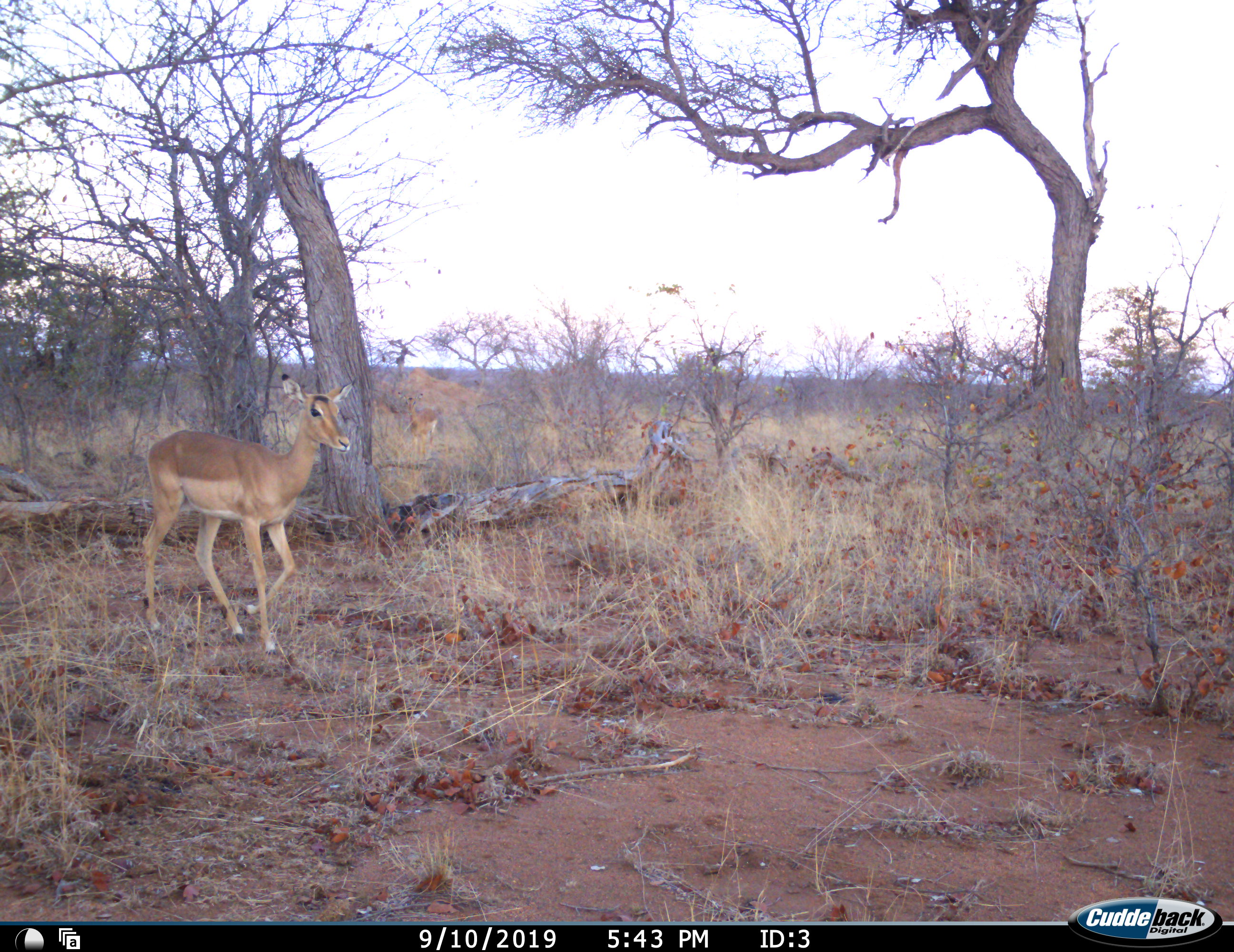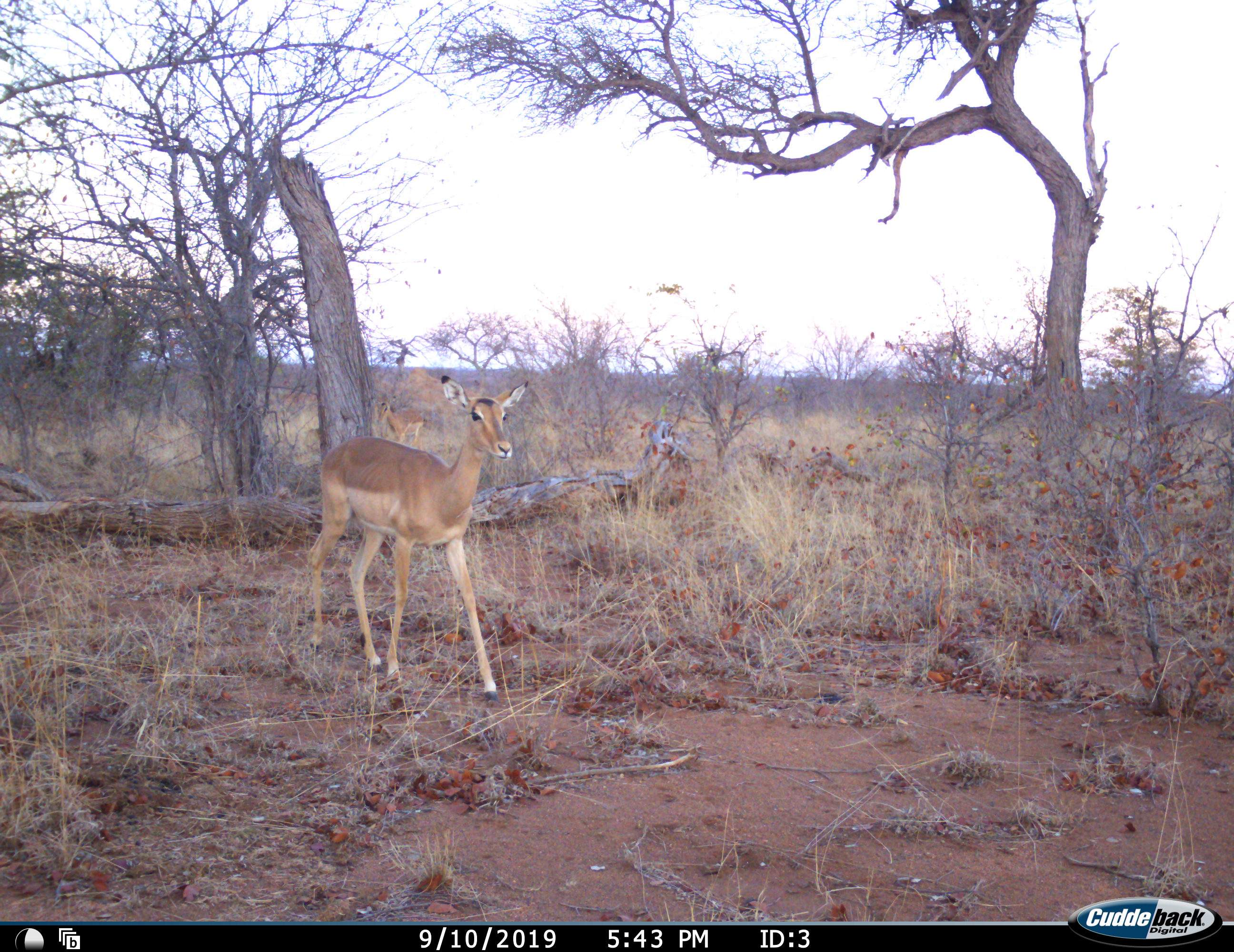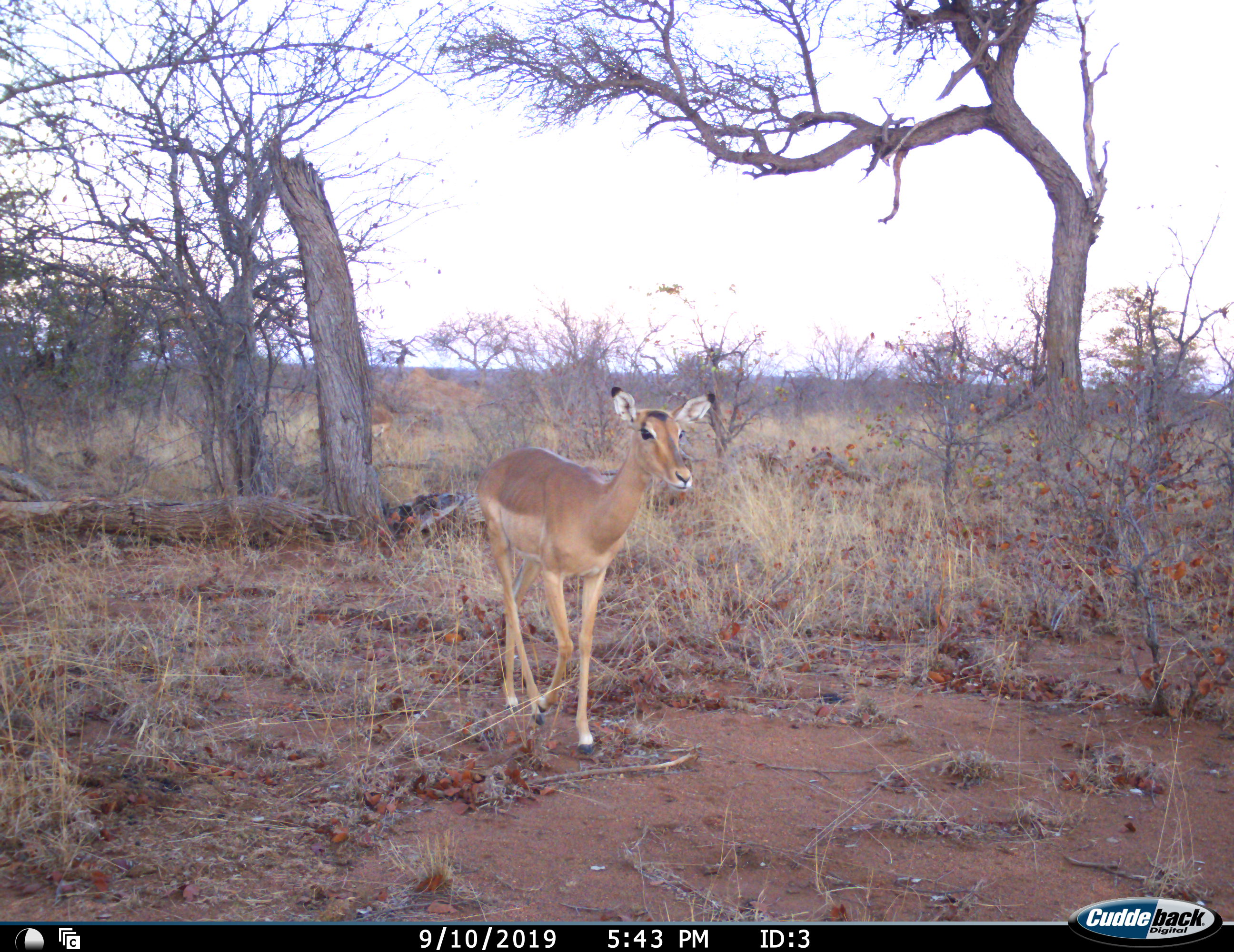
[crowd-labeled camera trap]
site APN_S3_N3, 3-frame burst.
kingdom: Animalia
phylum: Chordata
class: Mammalia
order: Artiodactyla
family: Bovidae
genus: Aepyceros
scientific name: Aepyceros melampus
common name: impala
Impala (Aepyceros melampus), count 2. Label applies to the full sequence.